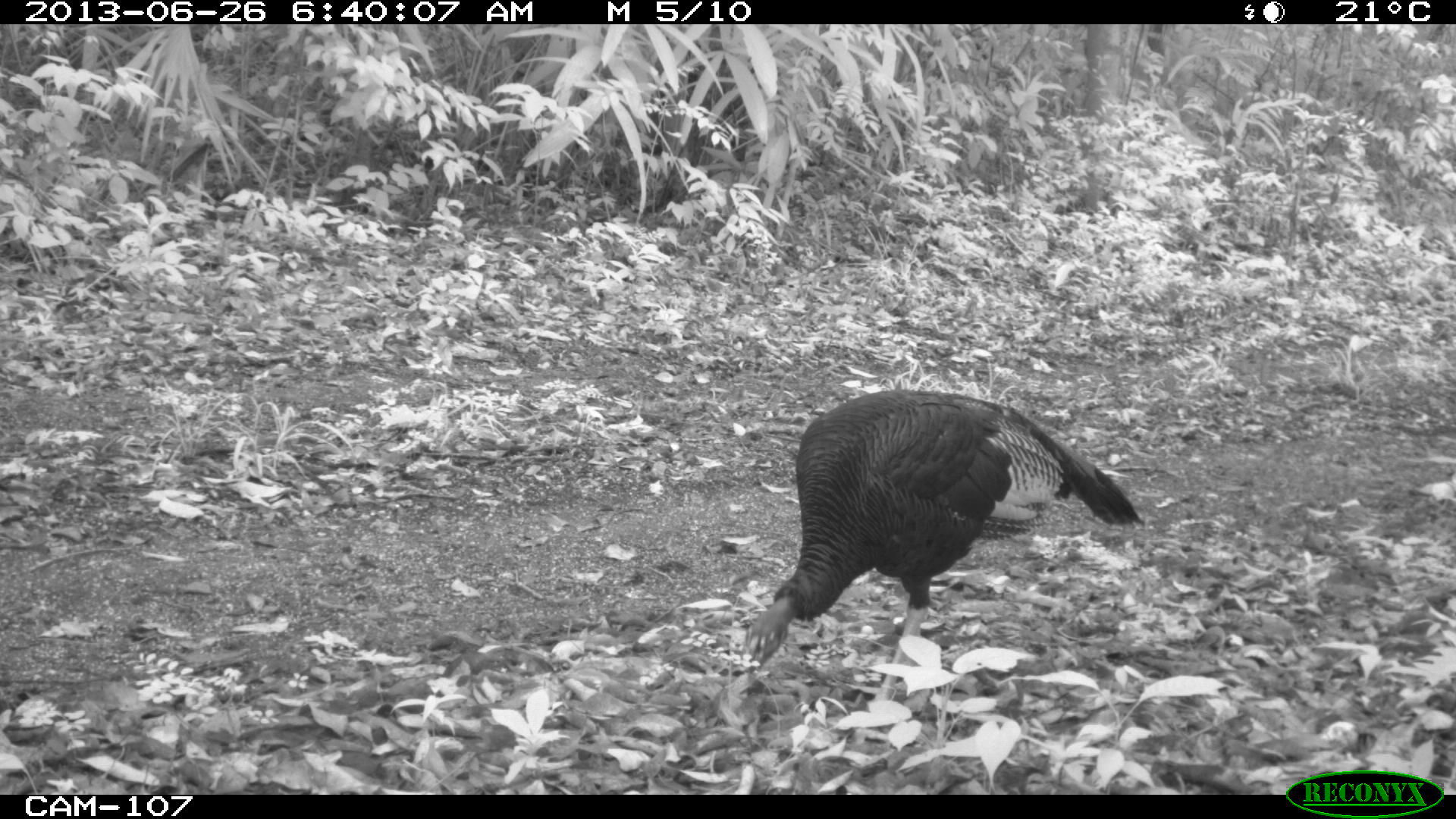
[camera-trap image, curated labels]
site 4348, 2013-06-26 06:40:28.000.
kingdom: Animalia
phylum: Chordata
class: Aves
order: Galliformes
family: Phasianidae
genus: Meleagris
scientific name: Meleagris ocellata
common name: ocellated turkey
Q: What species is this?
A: Meleagris ocellata (ocellated turkey).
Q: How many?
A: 2.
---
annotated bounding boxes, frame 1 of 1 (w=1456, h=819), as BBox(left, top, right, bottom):
meleagris ocellata: BBox(740, 388, 1146, 700)